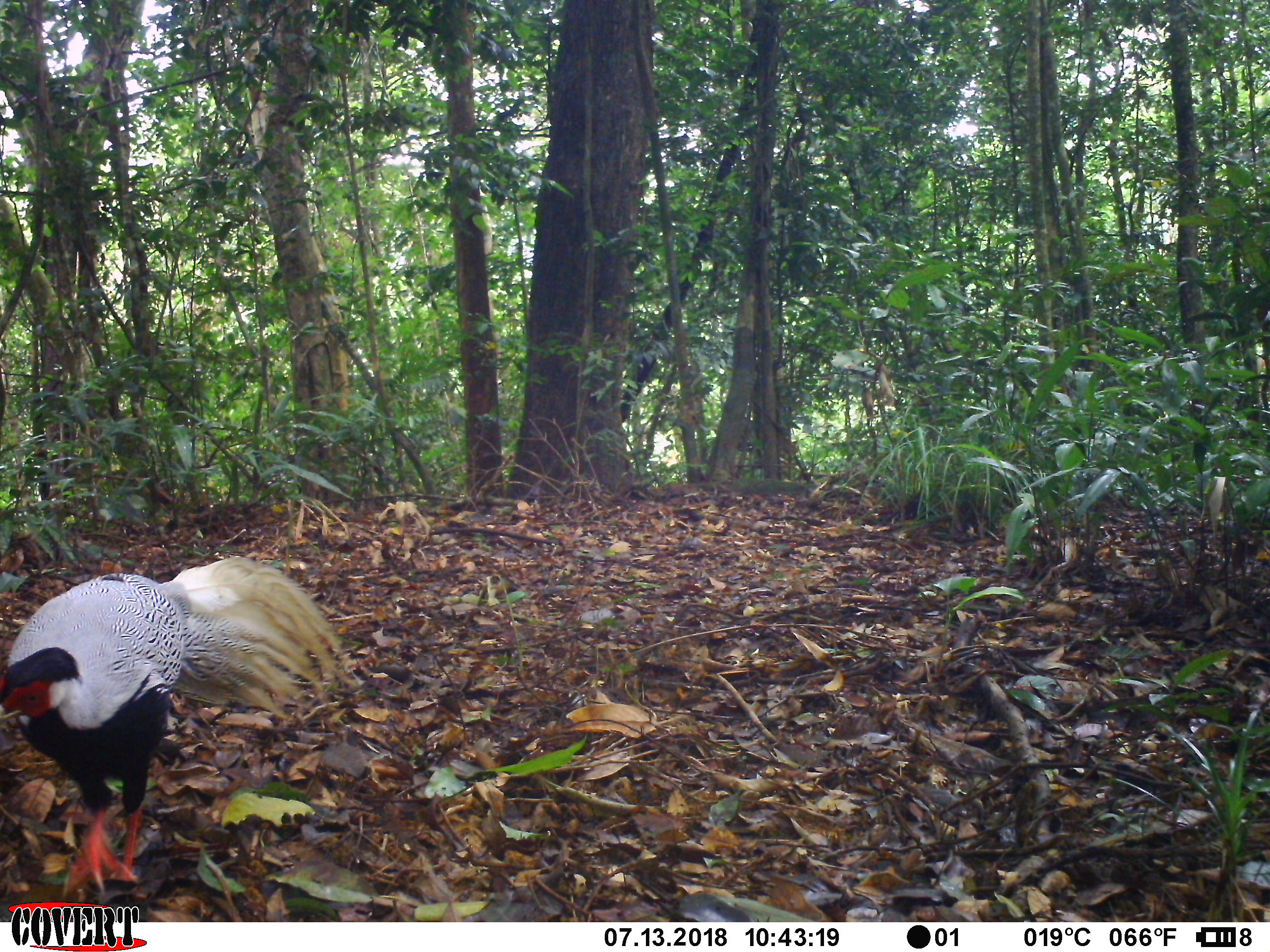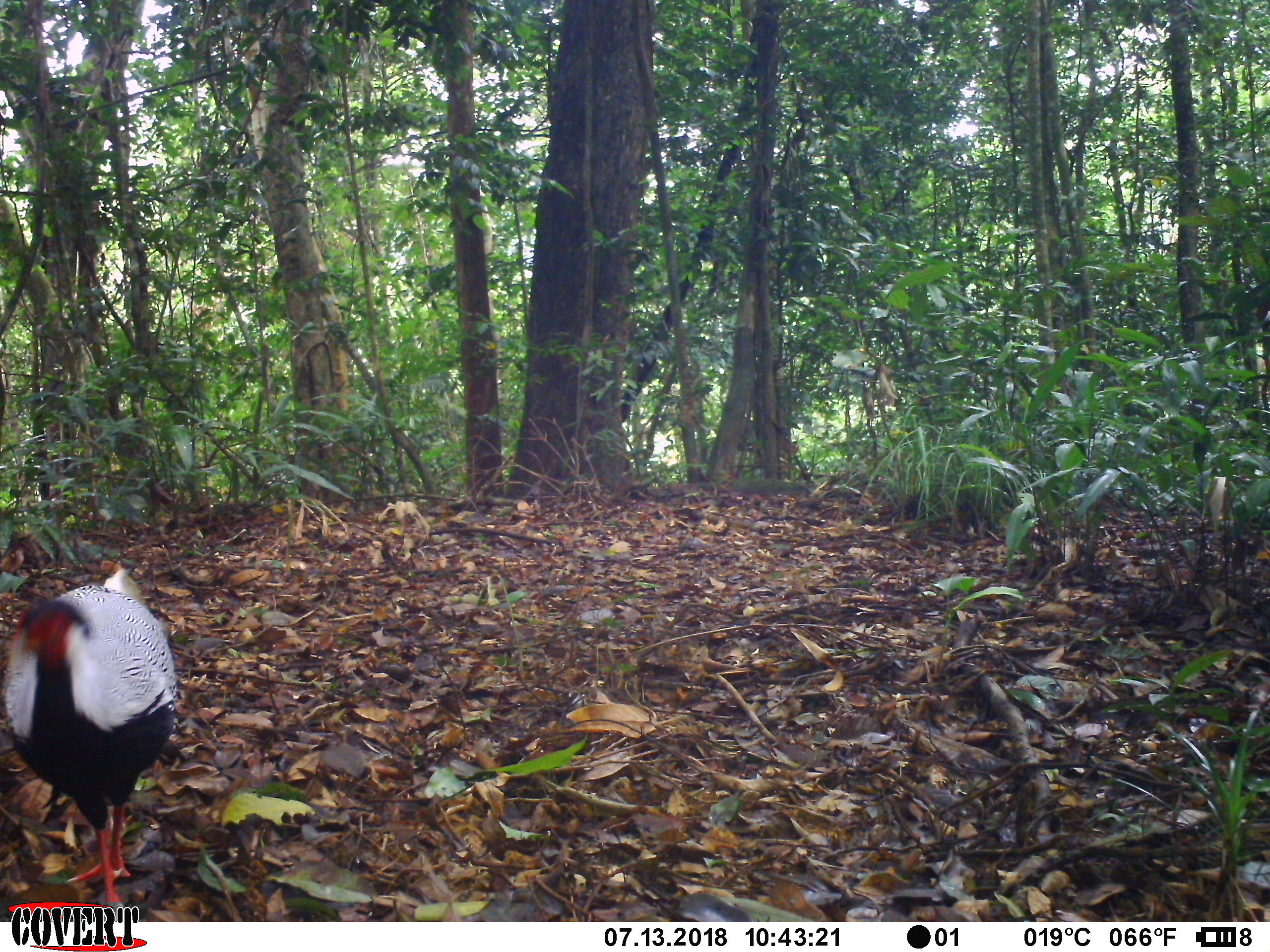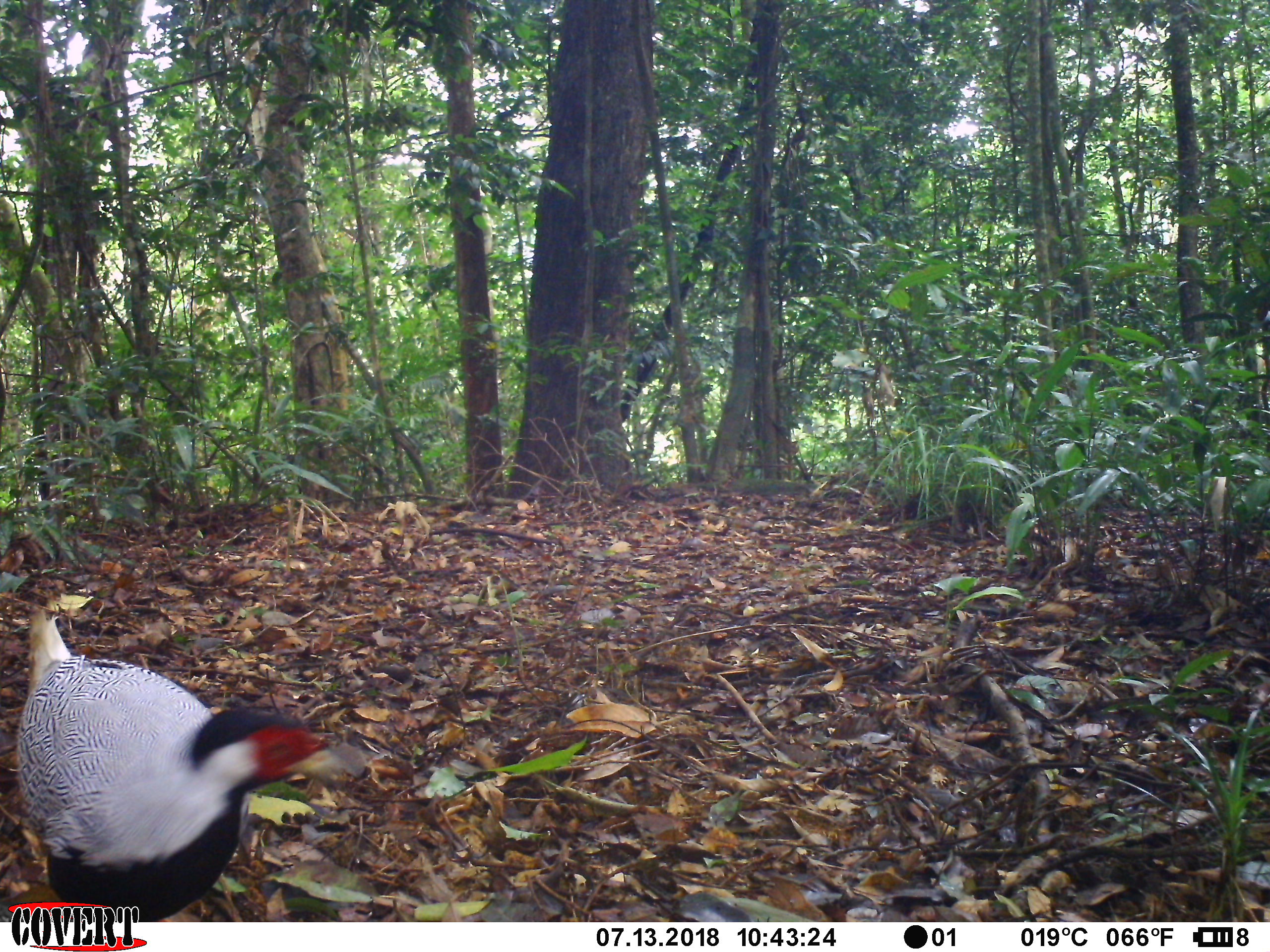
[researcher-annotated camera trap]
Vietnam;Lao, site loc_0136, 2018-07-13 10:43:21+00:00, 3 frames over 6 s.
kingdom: Animalia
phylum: Chordata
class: Aves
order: Galliformes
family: Phasianidae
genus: Lophura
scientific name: Lophura nycthemera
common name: silver pheasant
Silver pheasant (Lophura nycthemera). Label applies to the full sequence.